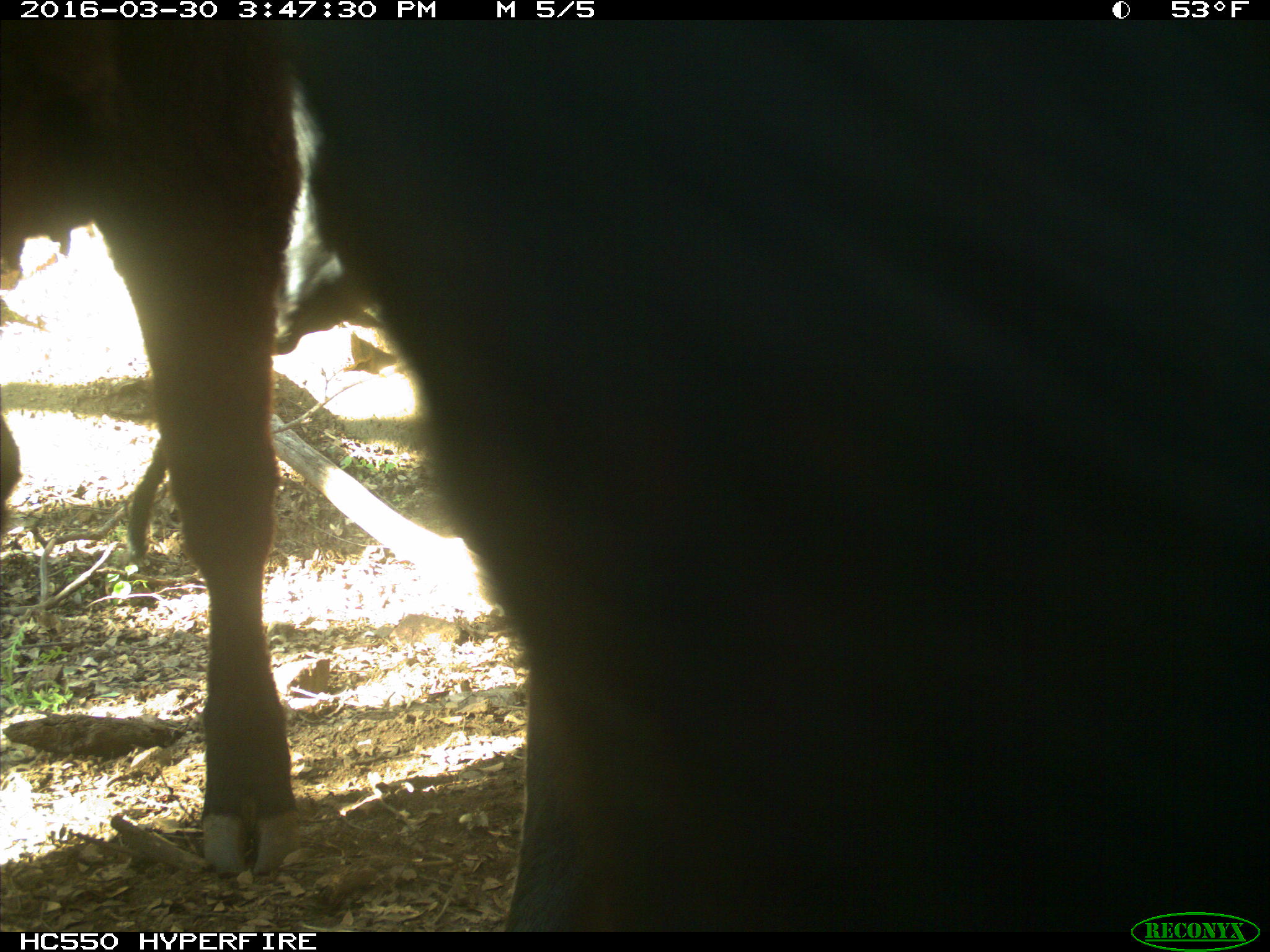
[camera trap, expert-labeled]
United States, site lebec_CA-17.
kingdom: Animalia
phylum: Chordata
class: Mammalia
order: Artiodactyla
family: Bovidae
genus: Bos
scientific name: Bos taurus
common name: domestic cow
Bos taurus (domestic cow).